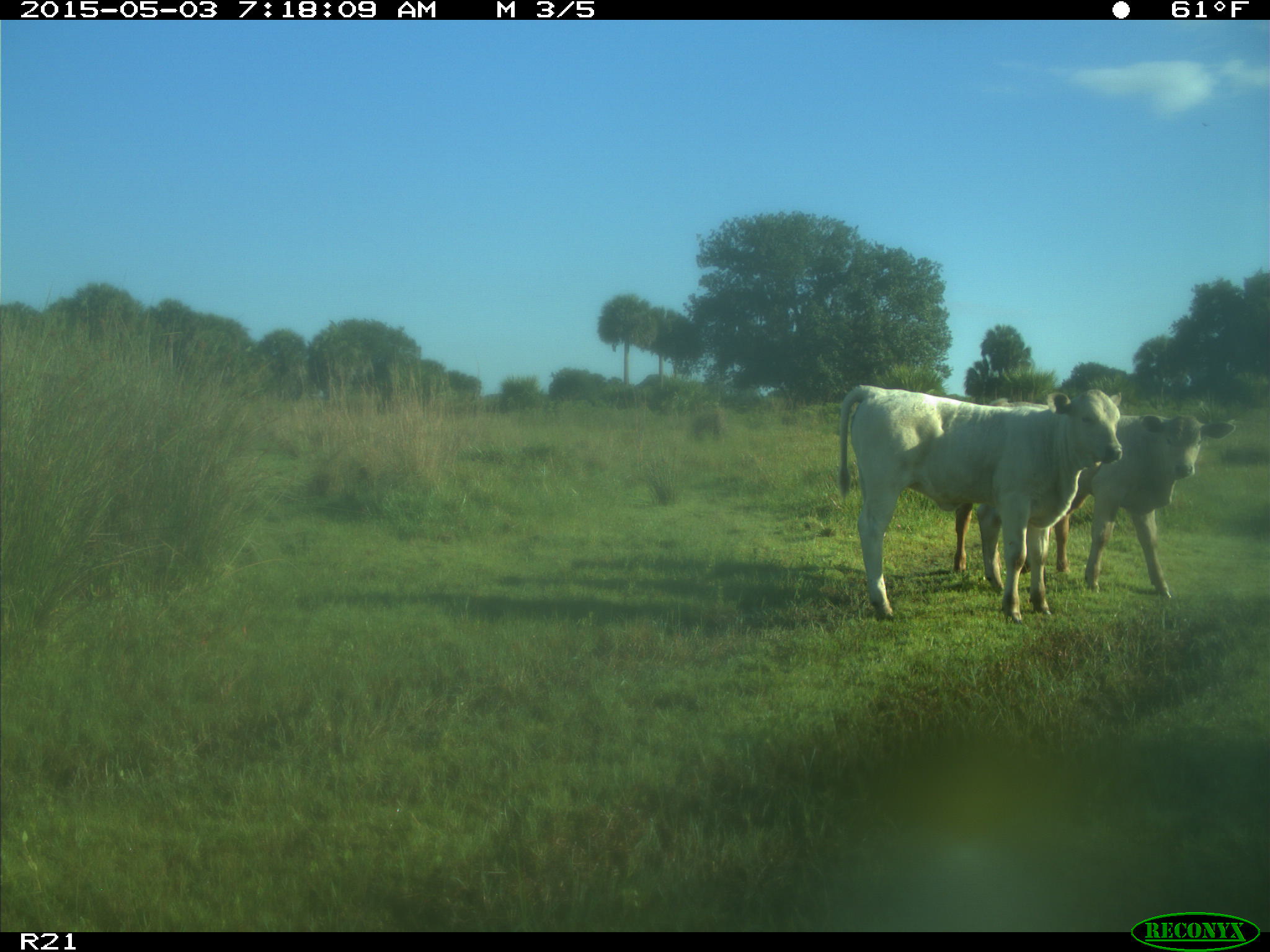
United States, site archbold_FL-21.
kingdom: Animalia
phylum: Chordata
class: Mammalia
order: Artiodactyla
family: Bovidae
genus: Bos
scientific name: Bos taurus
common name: domestic cow